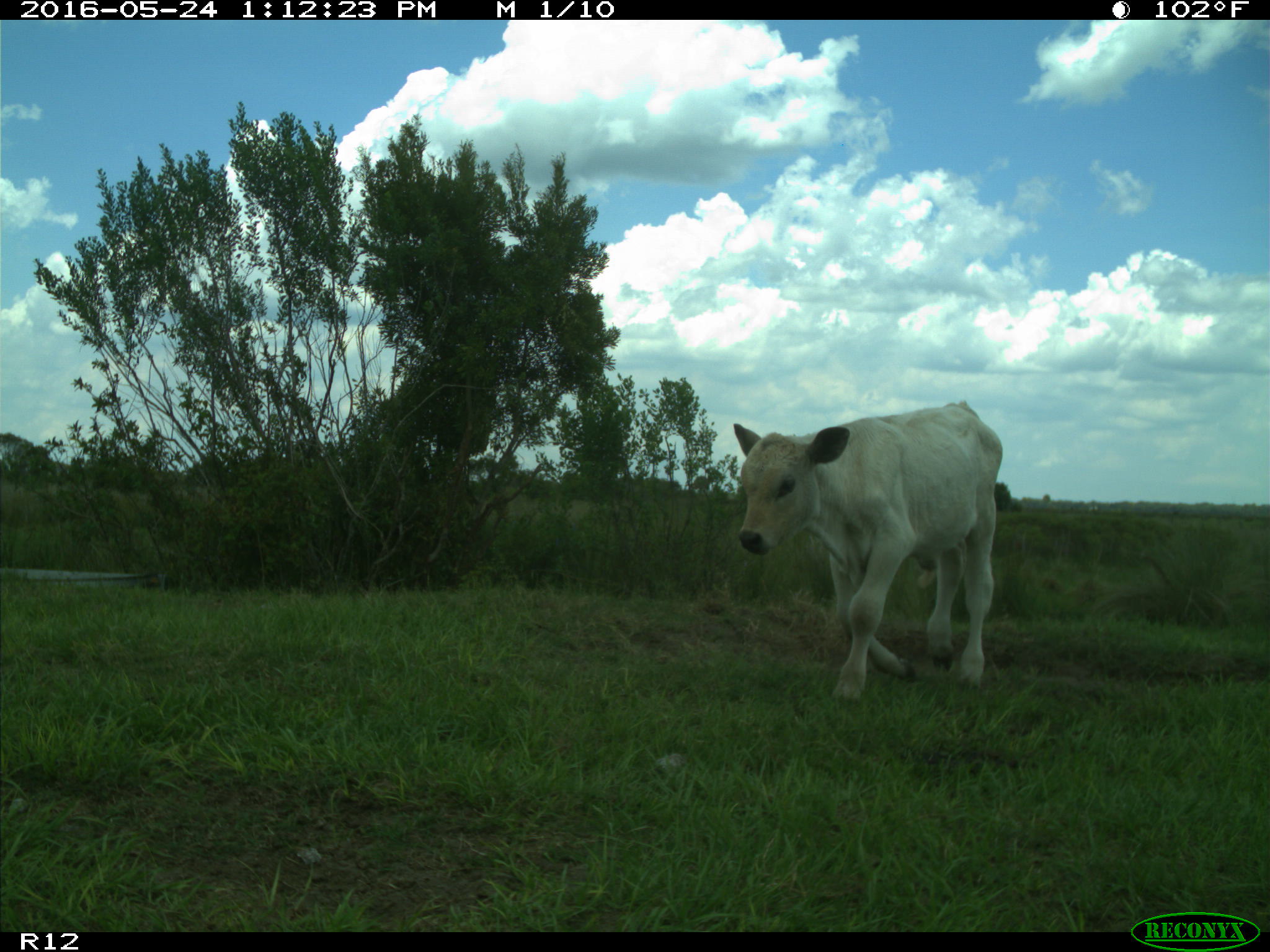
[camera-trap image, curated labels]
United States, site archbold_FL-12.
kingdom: Animalia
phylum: Chordata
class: Mammalia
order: Artiodactyla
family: Bovidae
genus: Bos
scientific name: Bos taurus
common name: domestic cow